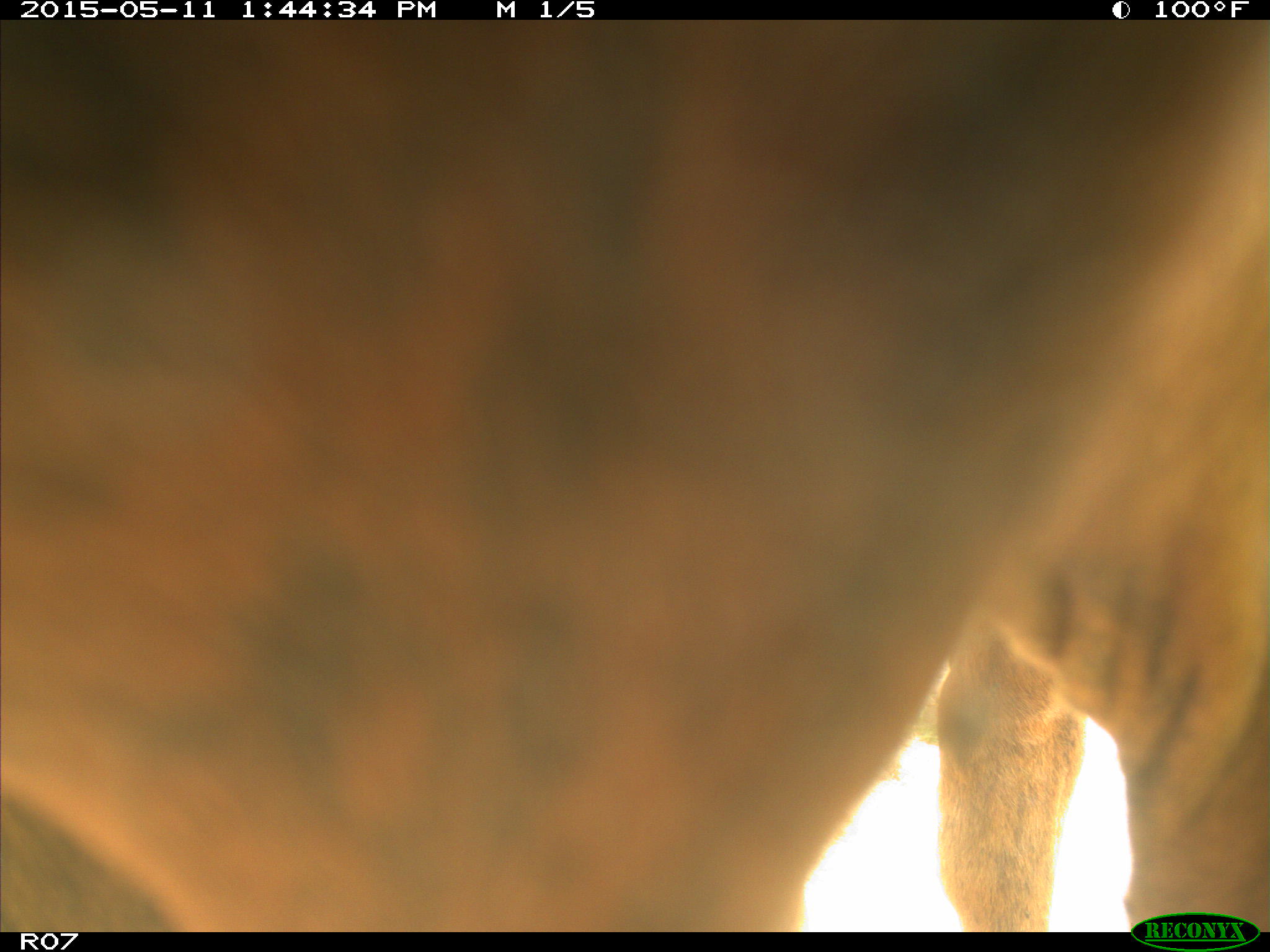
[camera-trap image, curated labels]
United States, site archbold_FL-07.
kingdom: Animalia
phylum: Chordata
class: Mammalia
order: Artiodactyla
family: Bovidae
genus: Bos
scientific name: Bos taurus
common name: domestic cow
Bos taurus (domestic cow).